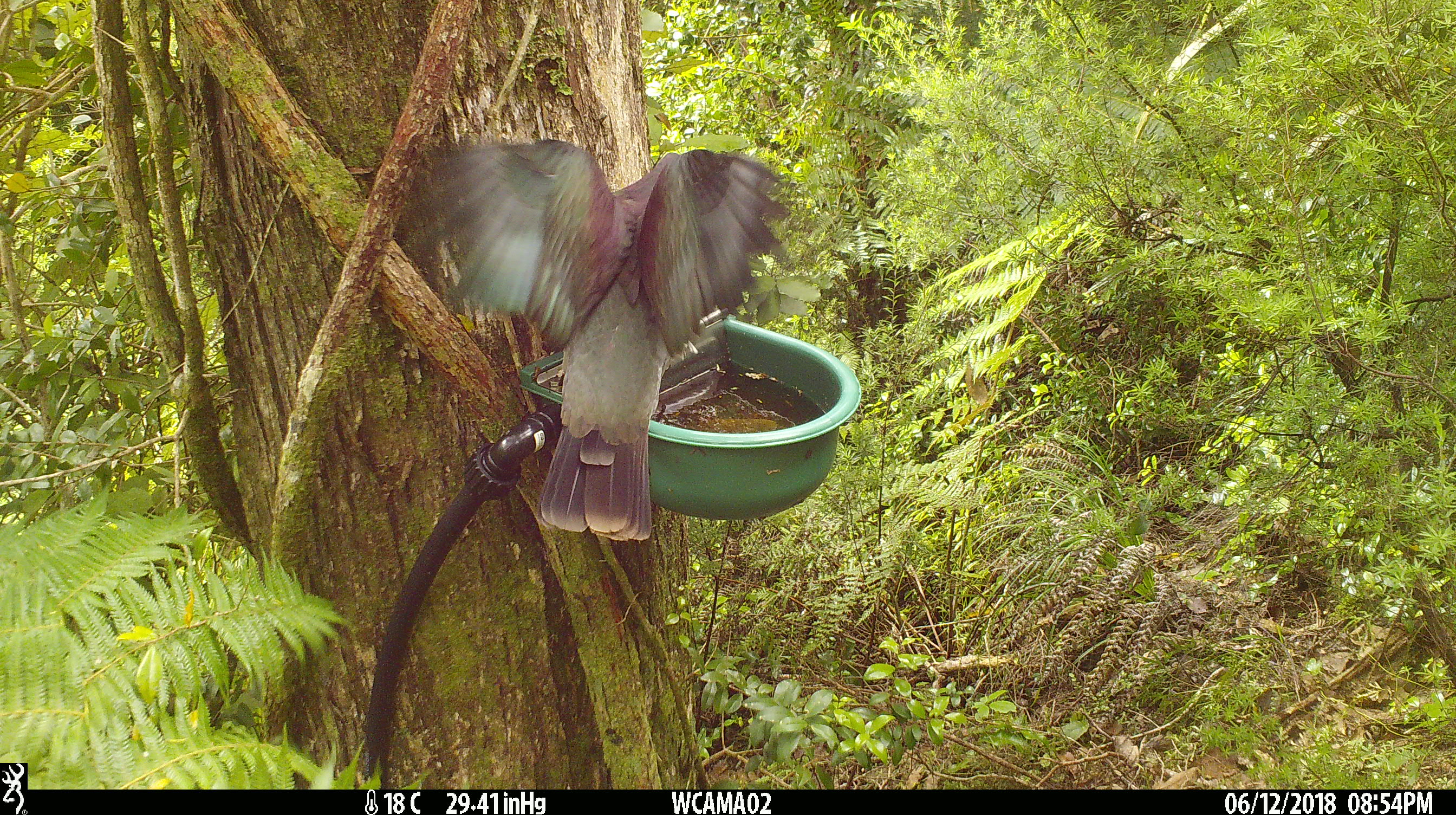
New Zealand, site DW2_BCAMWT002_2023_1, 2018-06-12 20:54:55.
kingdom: Animalia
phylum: Chordata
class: Aves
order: Columbiformes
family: Columbidae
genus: Hemiphaga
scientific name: Hemiphaga novaeseelandiae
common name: new zealand pigeon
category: kereru